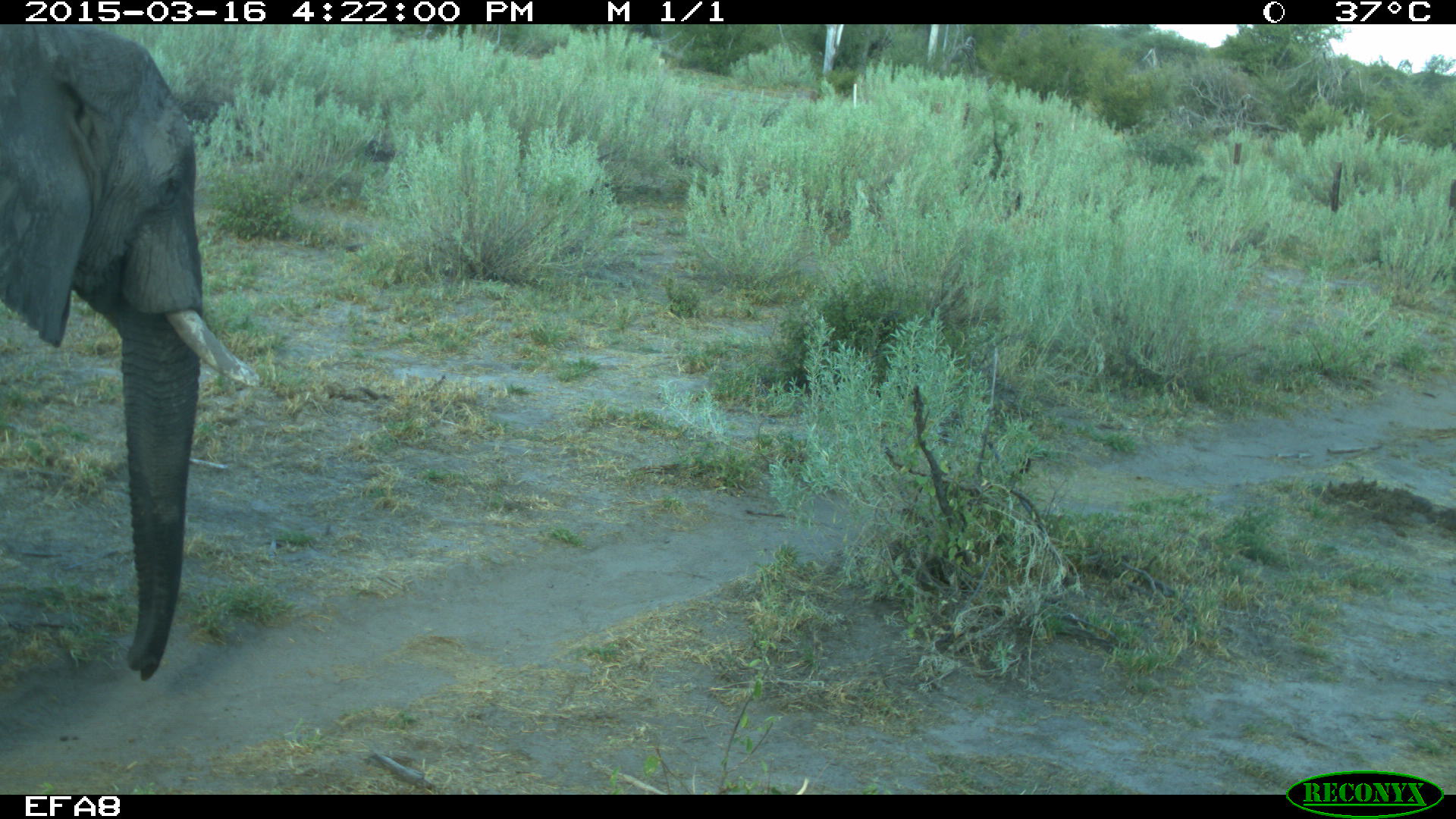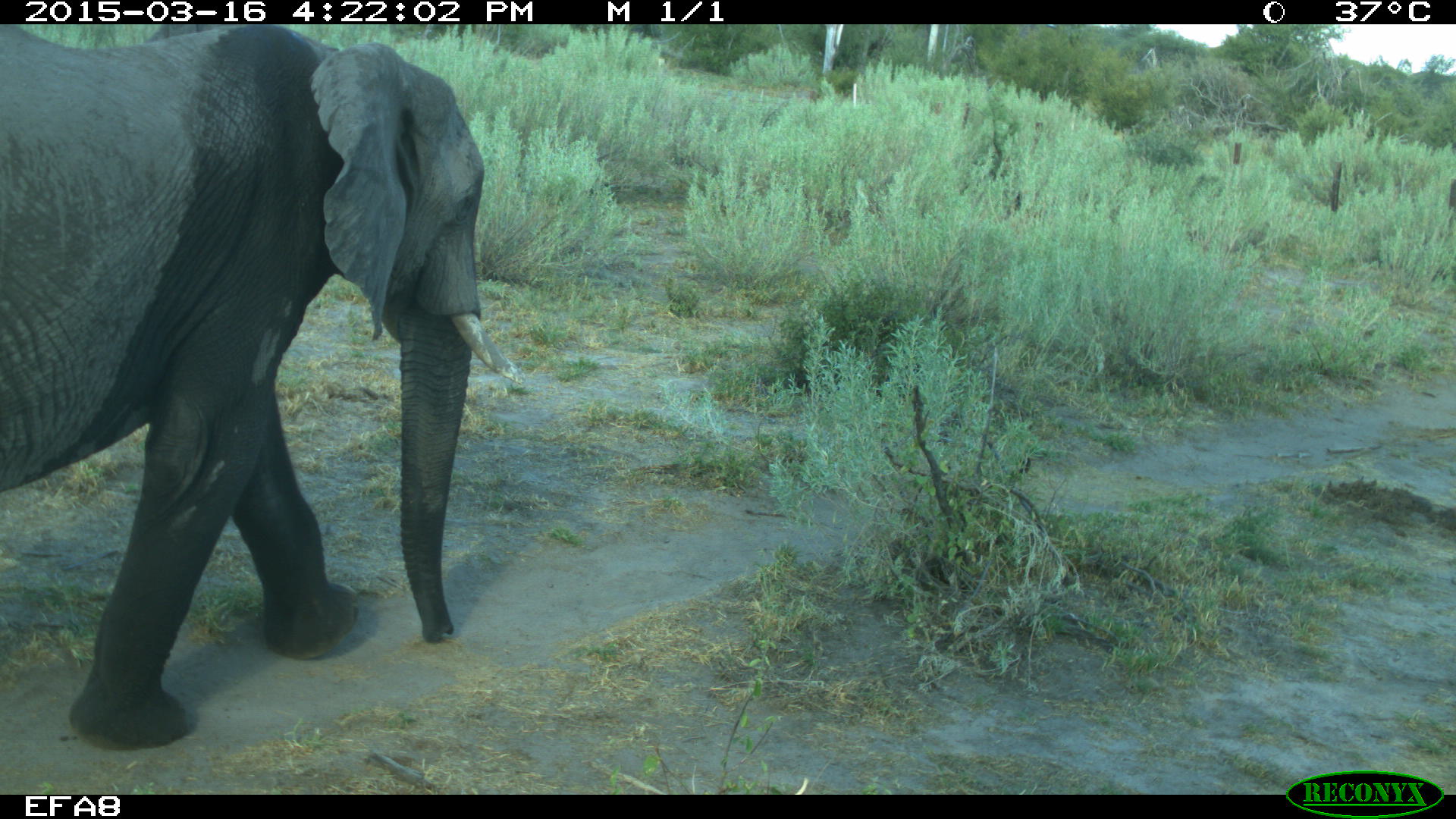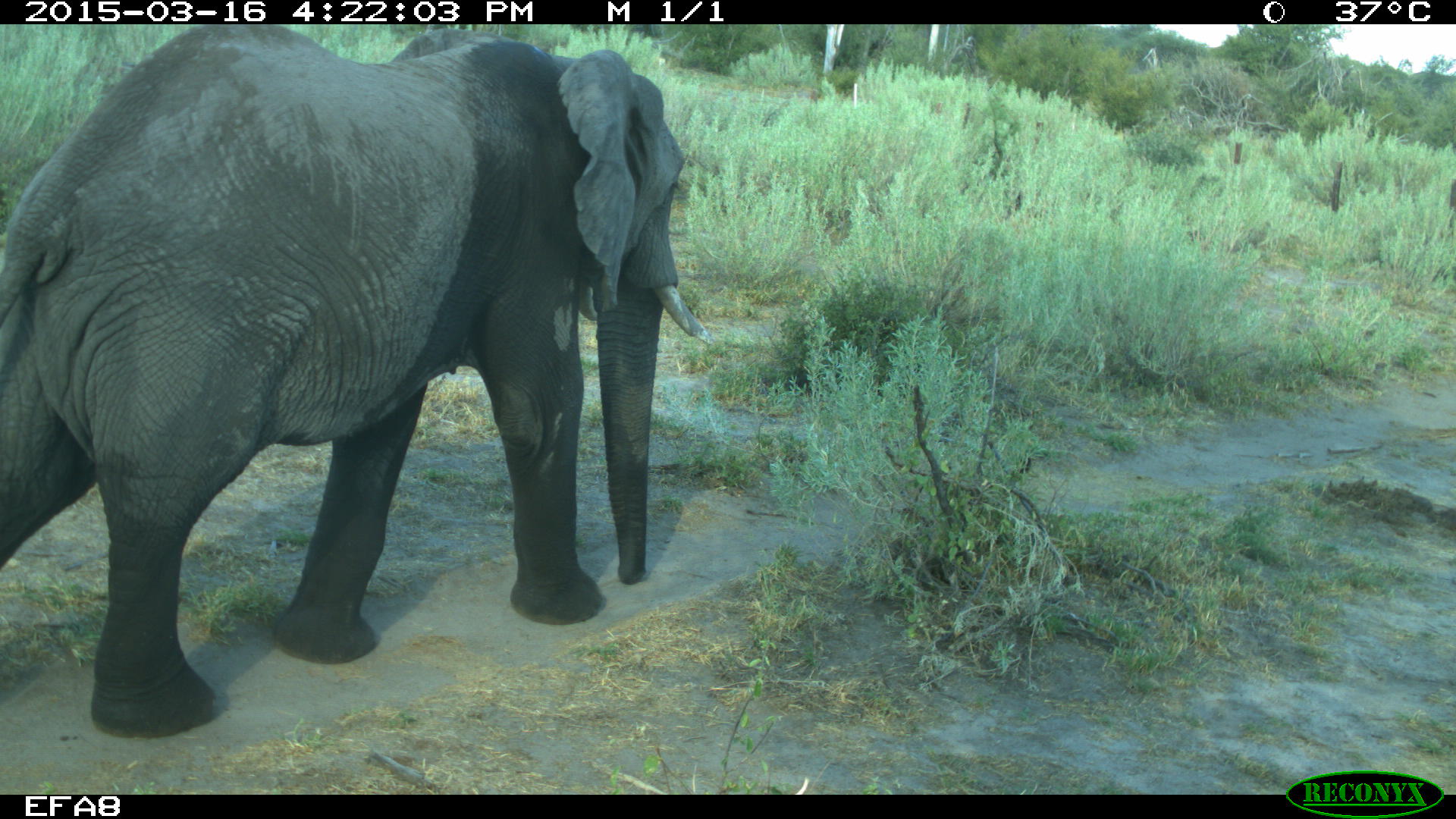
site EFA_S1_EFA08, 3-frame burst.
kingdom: Animalia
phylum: Chordata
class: Mammalia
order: Proboscidea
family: Elephantidae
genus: Loxodonta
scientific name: Loxodonta africana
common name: african bush elephant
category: elephant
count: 1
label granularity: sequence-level